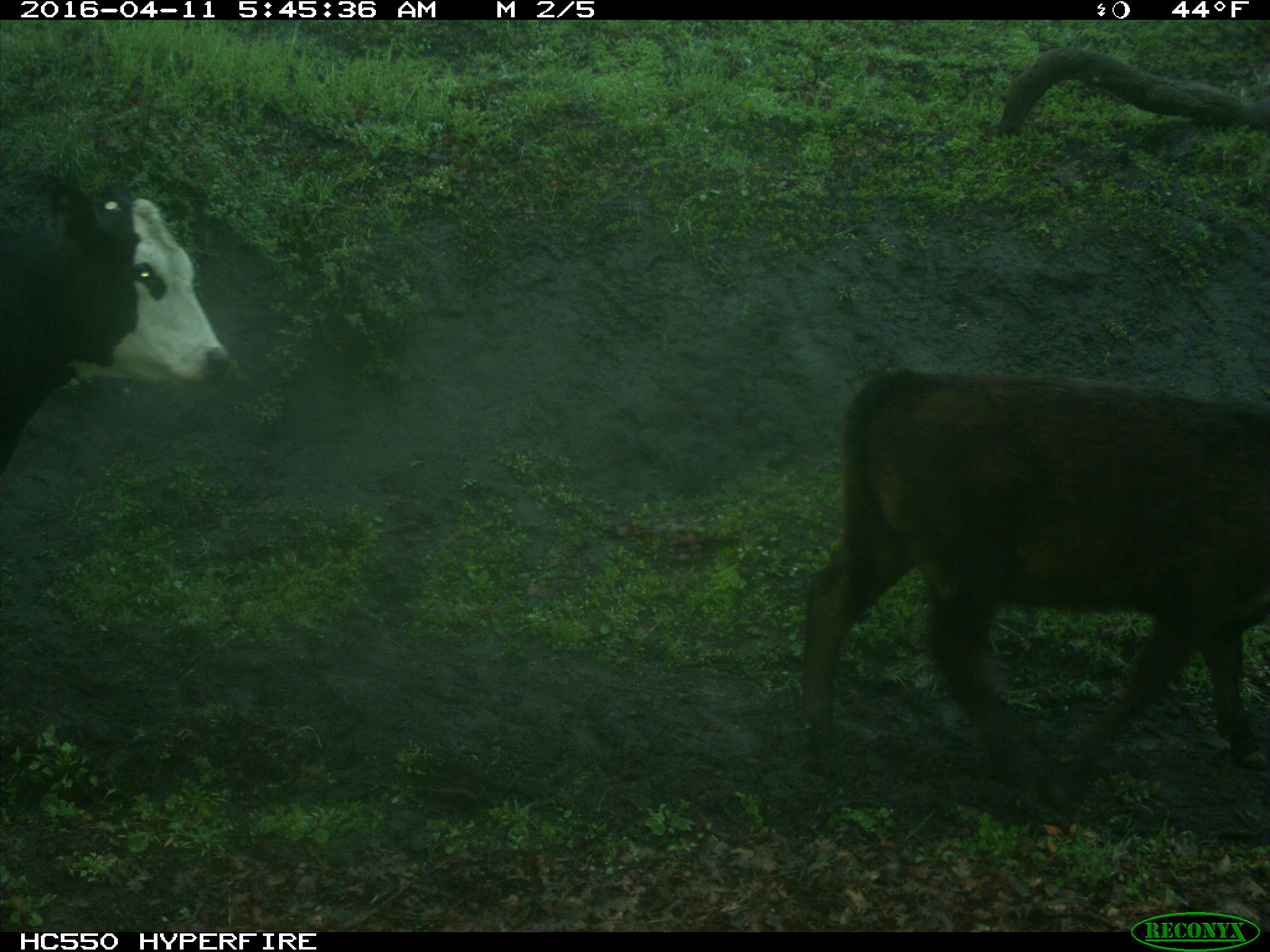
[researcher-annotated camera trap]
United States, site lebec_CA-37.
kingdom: Animalia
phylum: Chordata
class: Mammalia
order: Artiodactyla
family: Bovidae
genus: Bos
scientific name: Bos taurus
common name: domestic cow